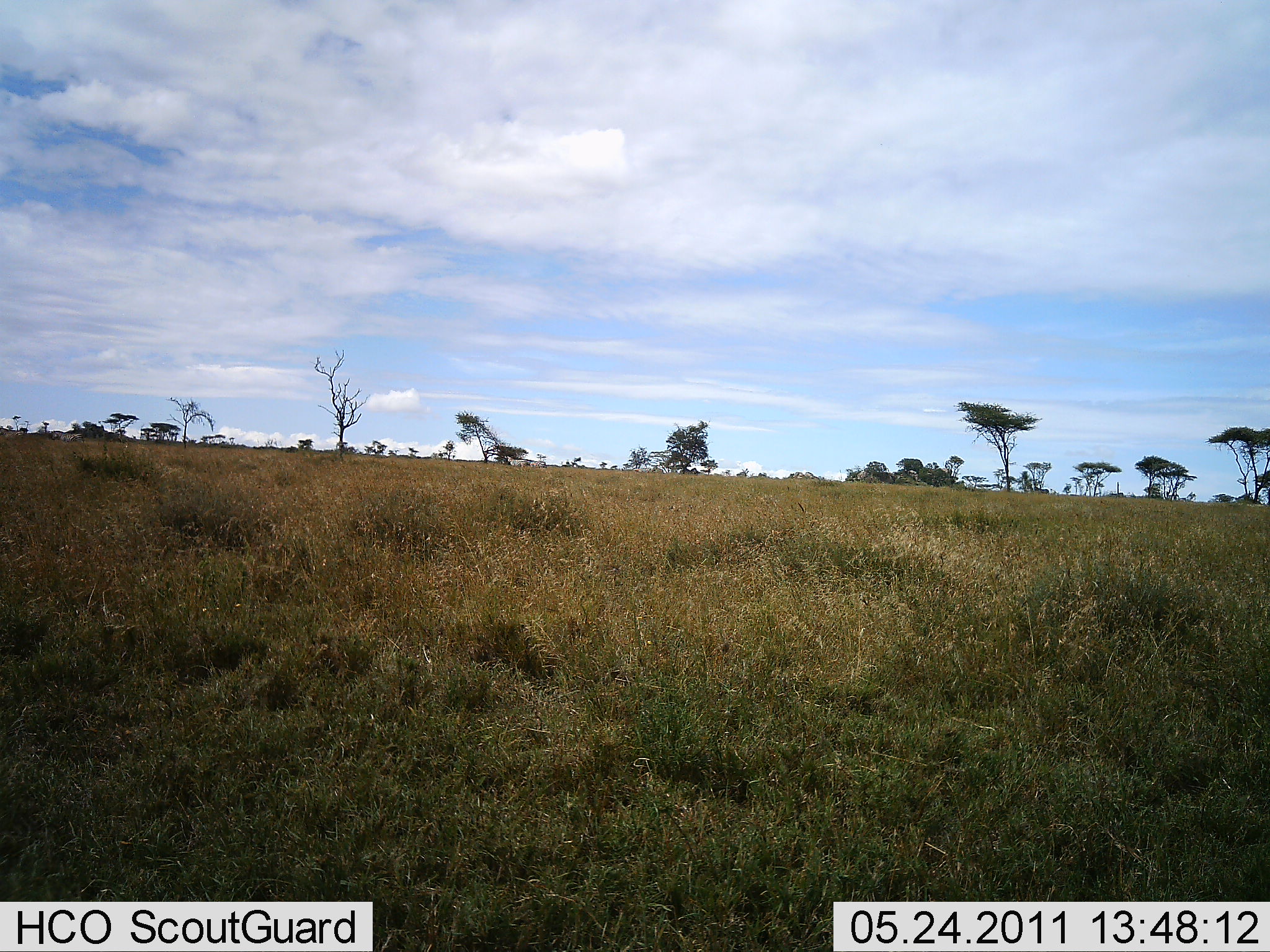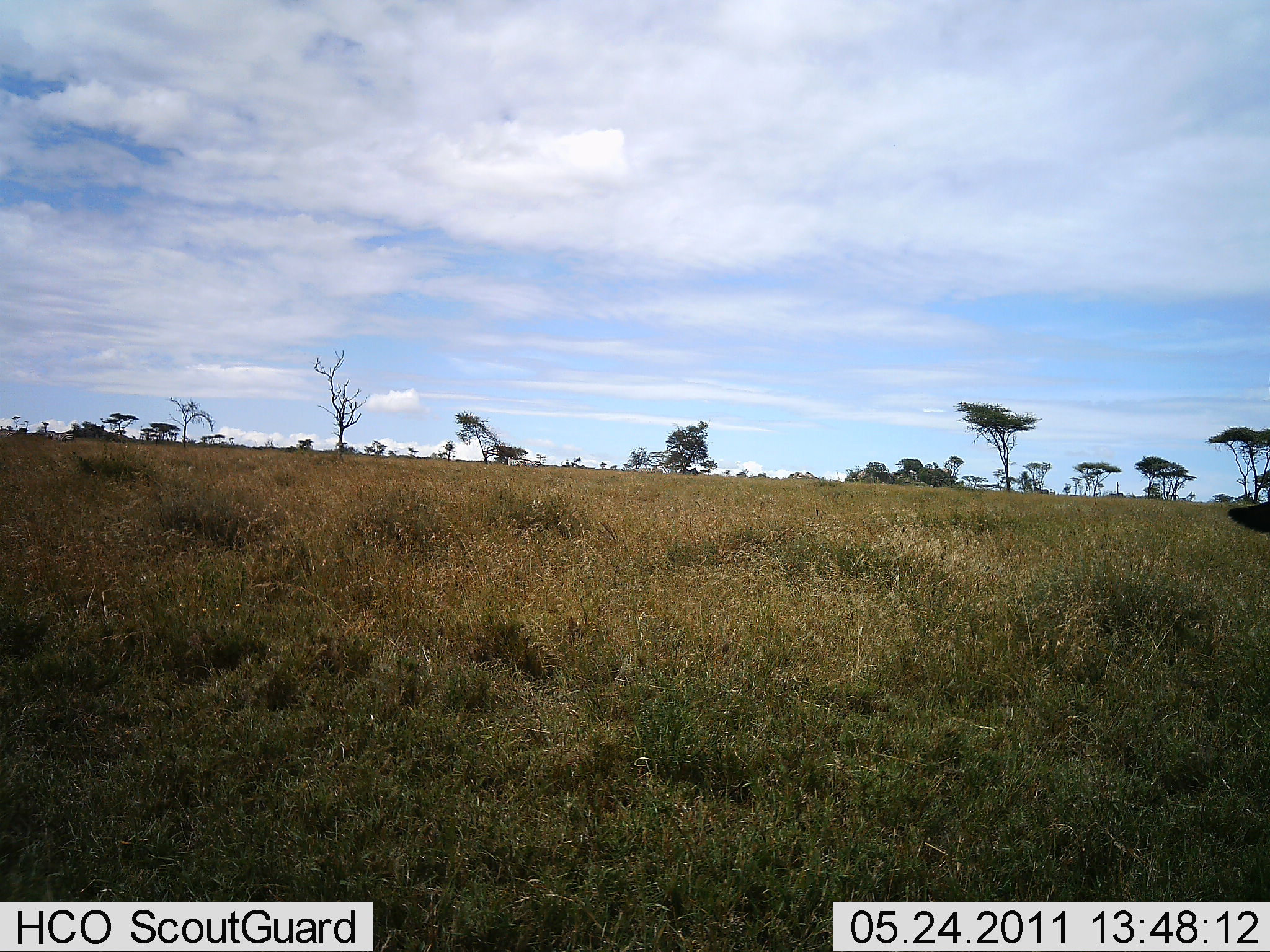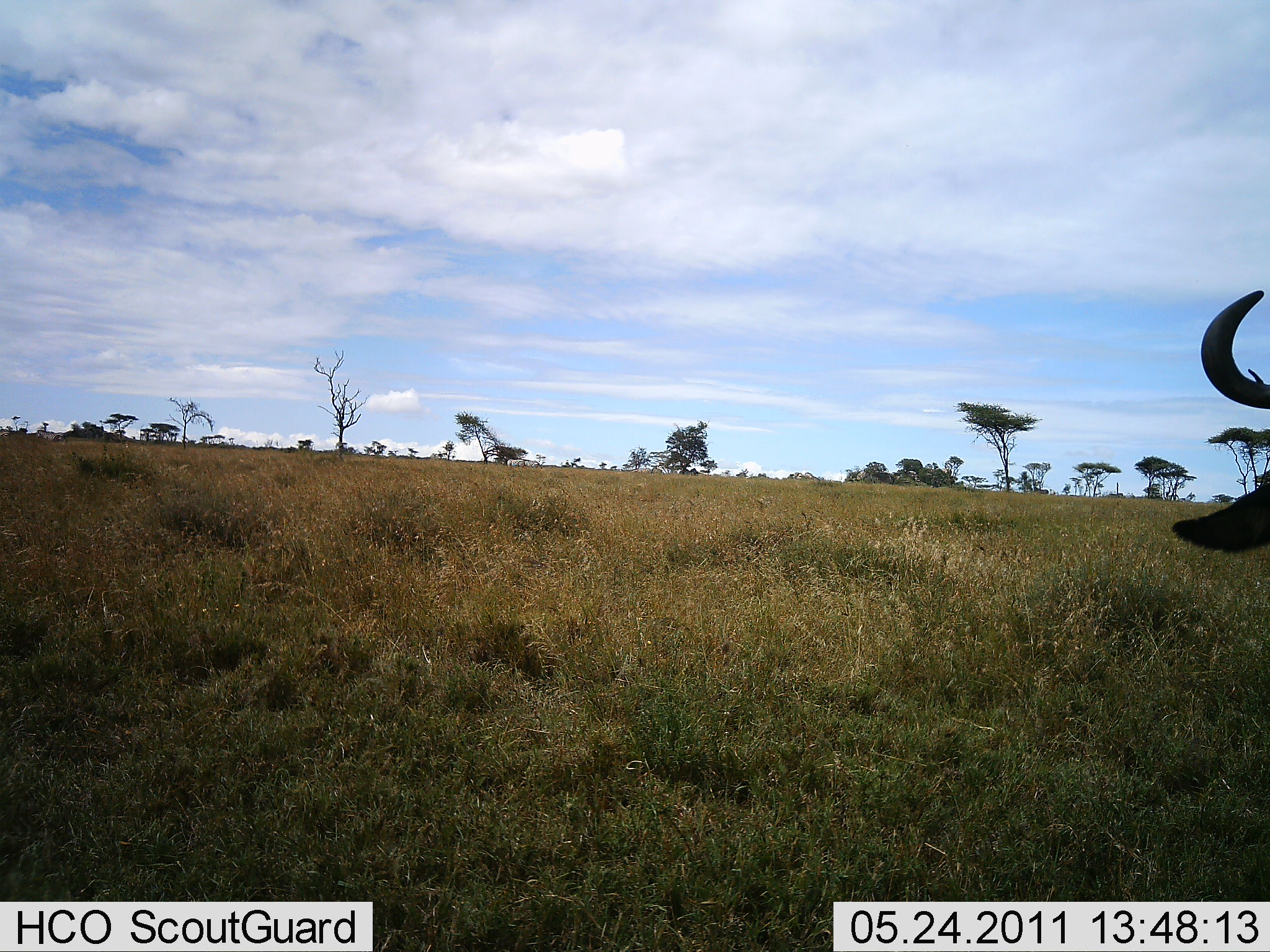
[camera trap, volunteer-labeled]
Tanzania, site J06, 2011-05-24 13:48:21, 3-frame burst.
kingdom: Animalia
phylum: Chordata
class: Mammalia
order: Artiodactyla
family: Bovidae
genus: Connochaetes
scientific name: Connochaetes taurinus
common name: blue wildebeest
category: wildebeest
Wildebeest (blue wildebeest) (Connochaetes taurinus), count 1. Behavior (volunteer vote fractions): standing 25%, resting 0%, moving 75%, interacting 0%. Young present (vote fraction): 0%. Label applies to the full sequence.